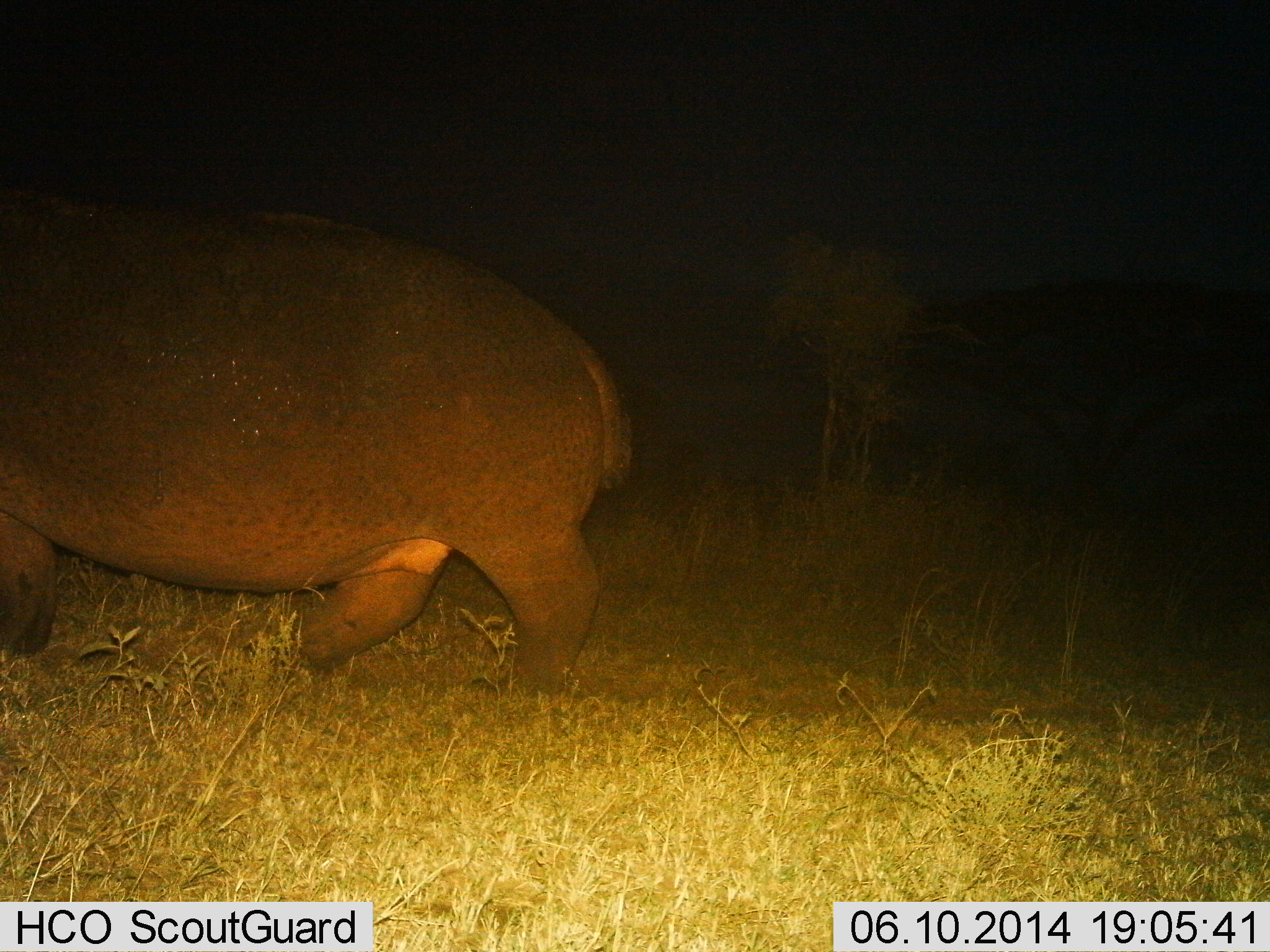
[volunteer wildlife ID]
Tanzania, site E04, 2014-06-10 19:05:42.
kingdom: Animalia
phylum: Chordata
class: Mammalia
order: Artiodactyla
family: Hippopotamidae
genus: Hippopotamus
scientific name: Hippopotamus amphibius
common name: hippopotamus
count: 1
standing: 20%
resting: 0%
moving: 90%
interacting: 0%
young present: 0%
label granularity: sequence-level